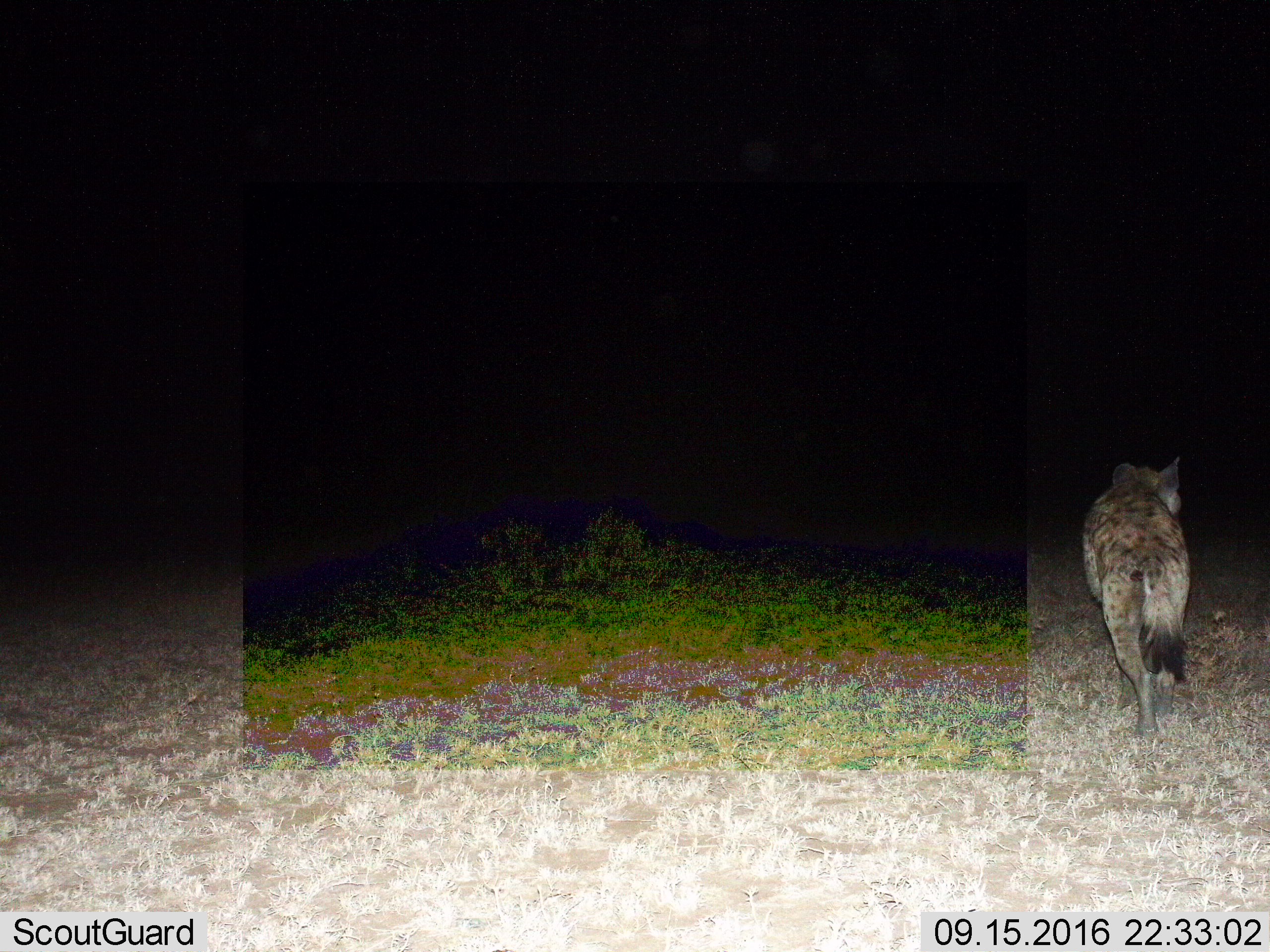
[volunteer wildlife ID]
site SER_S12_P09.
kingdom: Animalia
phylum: Chordata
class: Mammalia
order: Carnivora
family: Hyaenidae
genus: Crocuta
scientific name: Crocuta crocuta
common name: spotted hyena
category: hyenaspotted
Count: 1.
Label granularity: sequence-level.